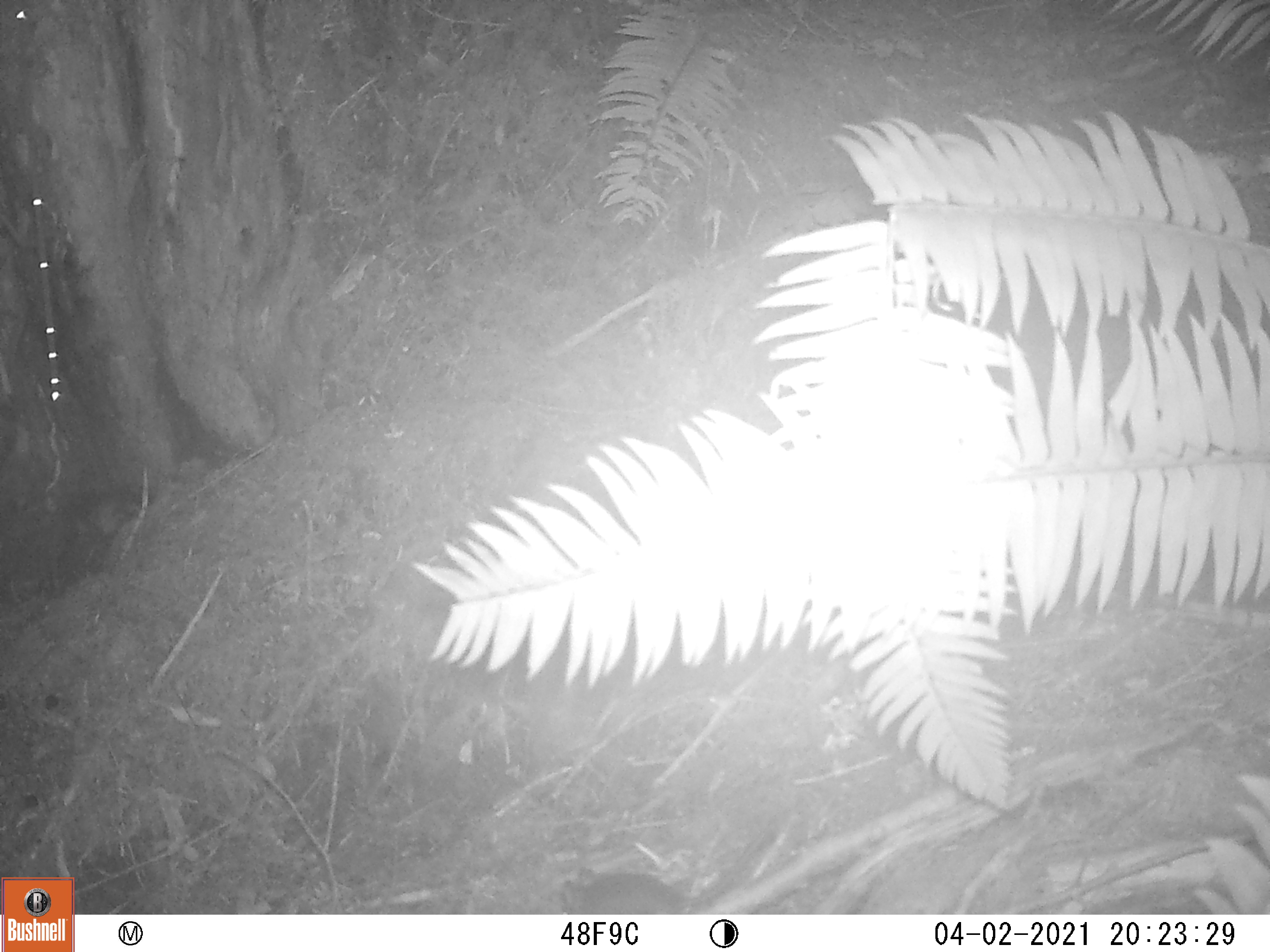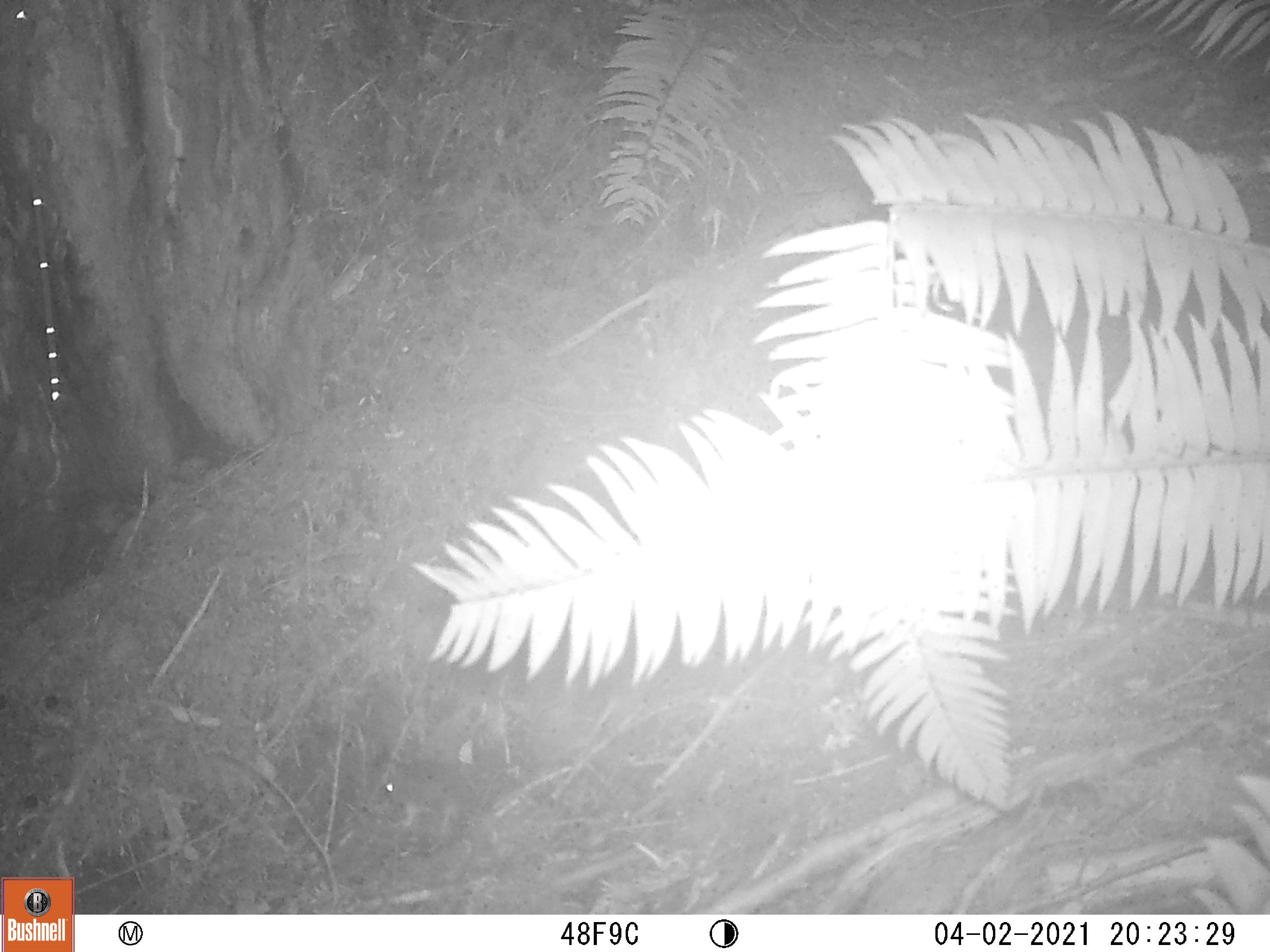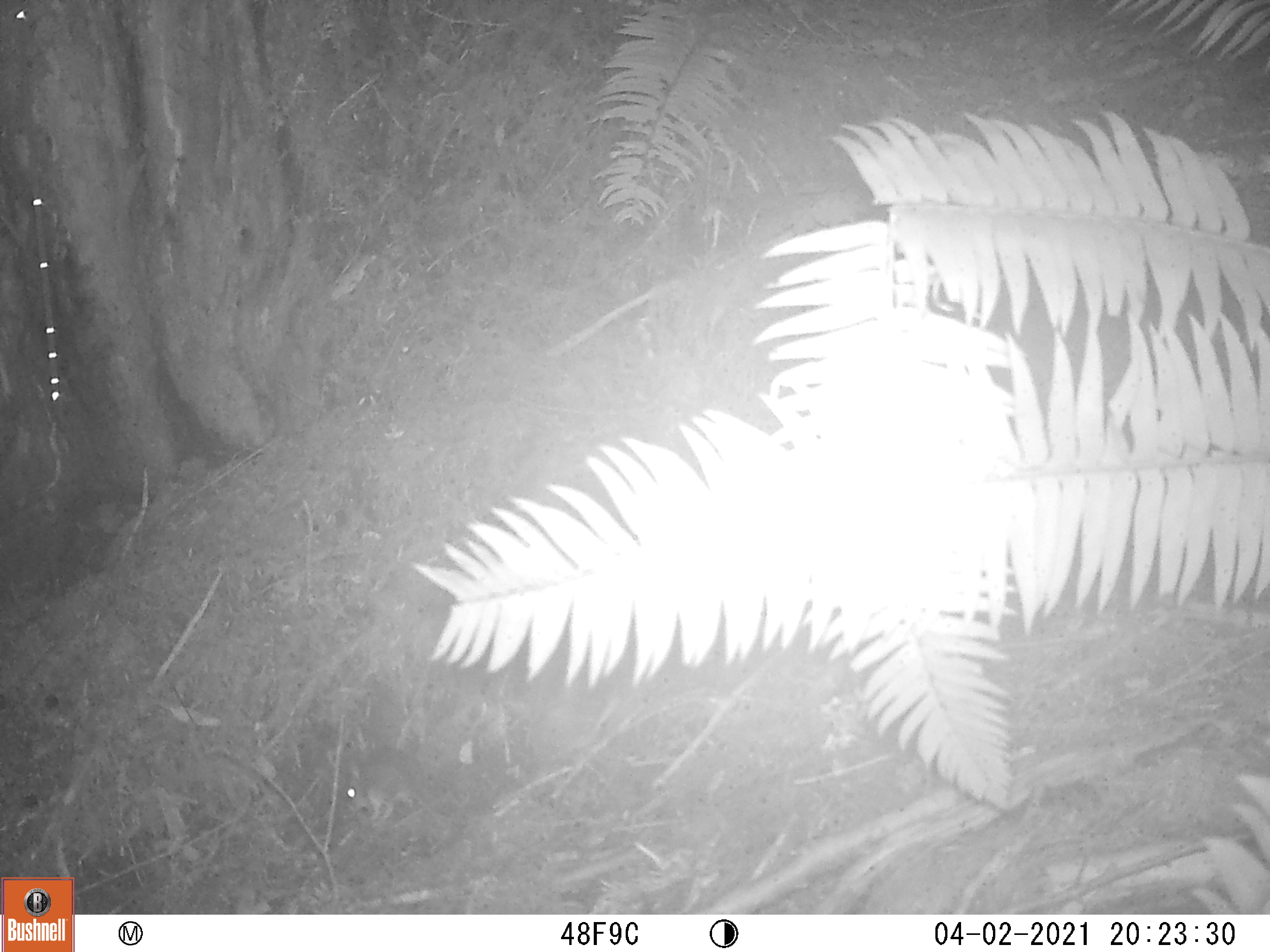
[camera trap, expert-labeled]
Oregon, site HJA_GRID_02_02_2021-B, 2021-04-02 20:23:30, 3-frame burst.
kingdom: Animalia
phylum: Chordata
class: Mammalia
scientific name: Mammalia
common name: small mammal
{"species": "small mammal (Mammalia)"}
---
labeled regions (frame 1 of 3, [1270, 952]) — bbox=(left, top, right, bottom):
small mammal: bbox=(556, 859, 695, 916)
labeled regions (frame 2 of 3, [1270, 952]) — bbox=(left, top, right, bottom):
small mammal: bbox=(358, 729, 503, 839)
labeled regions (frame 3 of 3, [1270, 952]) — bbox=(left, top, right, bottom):
small mammal: bbox=(335, 739, 475, 833)